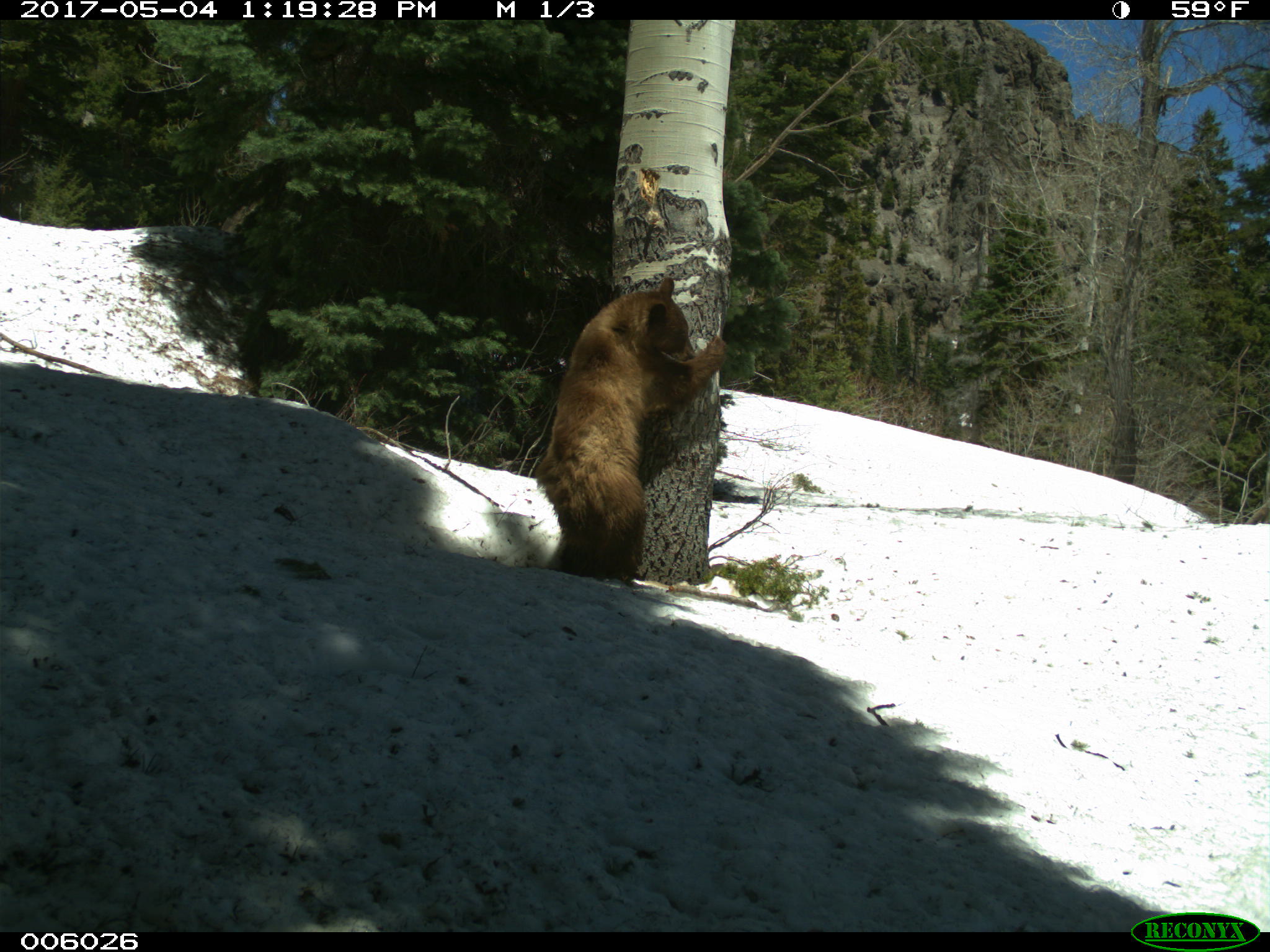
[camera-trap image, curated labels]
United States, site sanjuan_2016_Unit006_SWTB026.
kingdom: Animalia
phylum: Chordata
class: Mammalia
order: Carnivora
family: Ursidae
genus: Ursus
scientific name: Ursus americanus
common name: american black bear